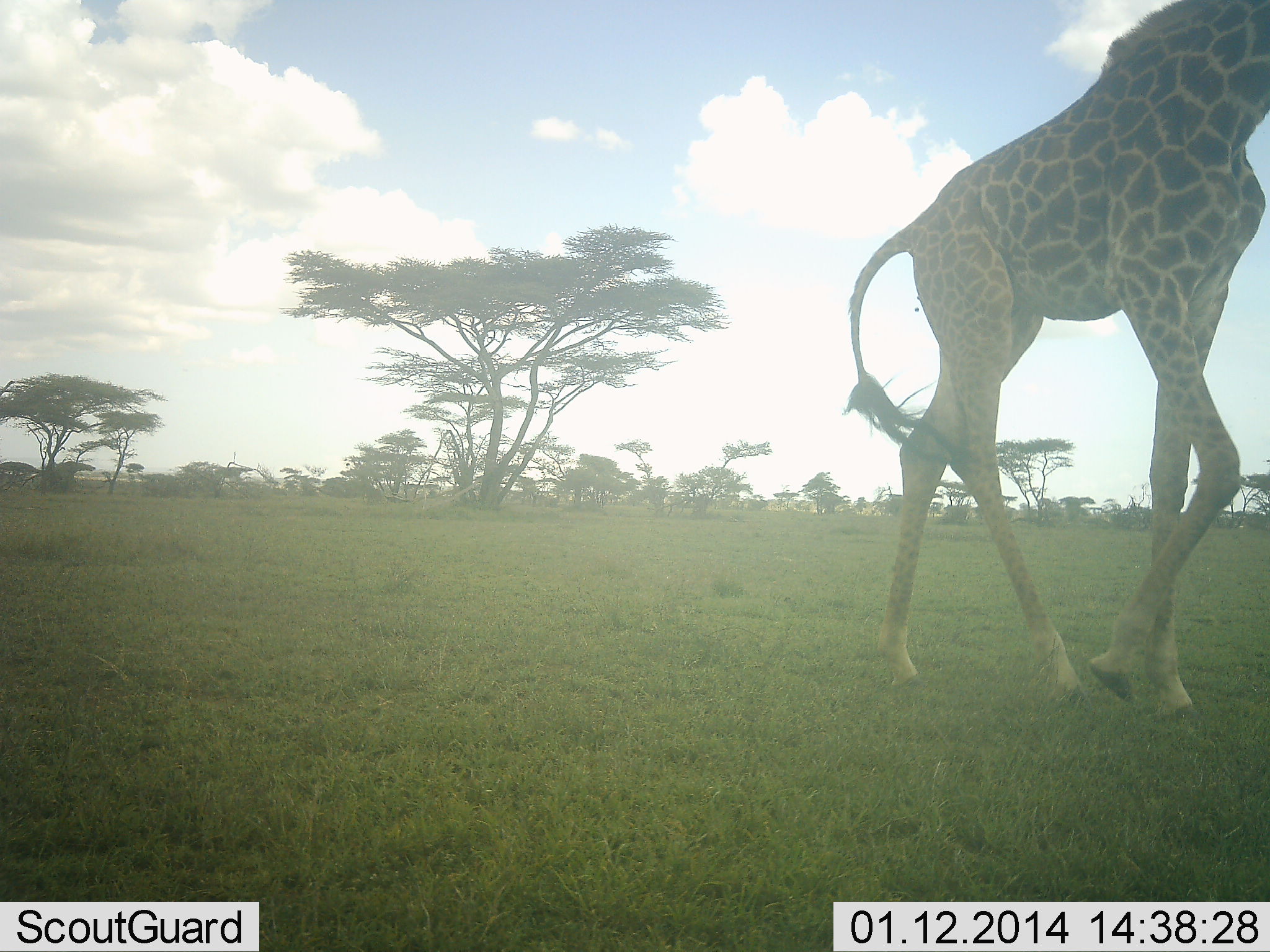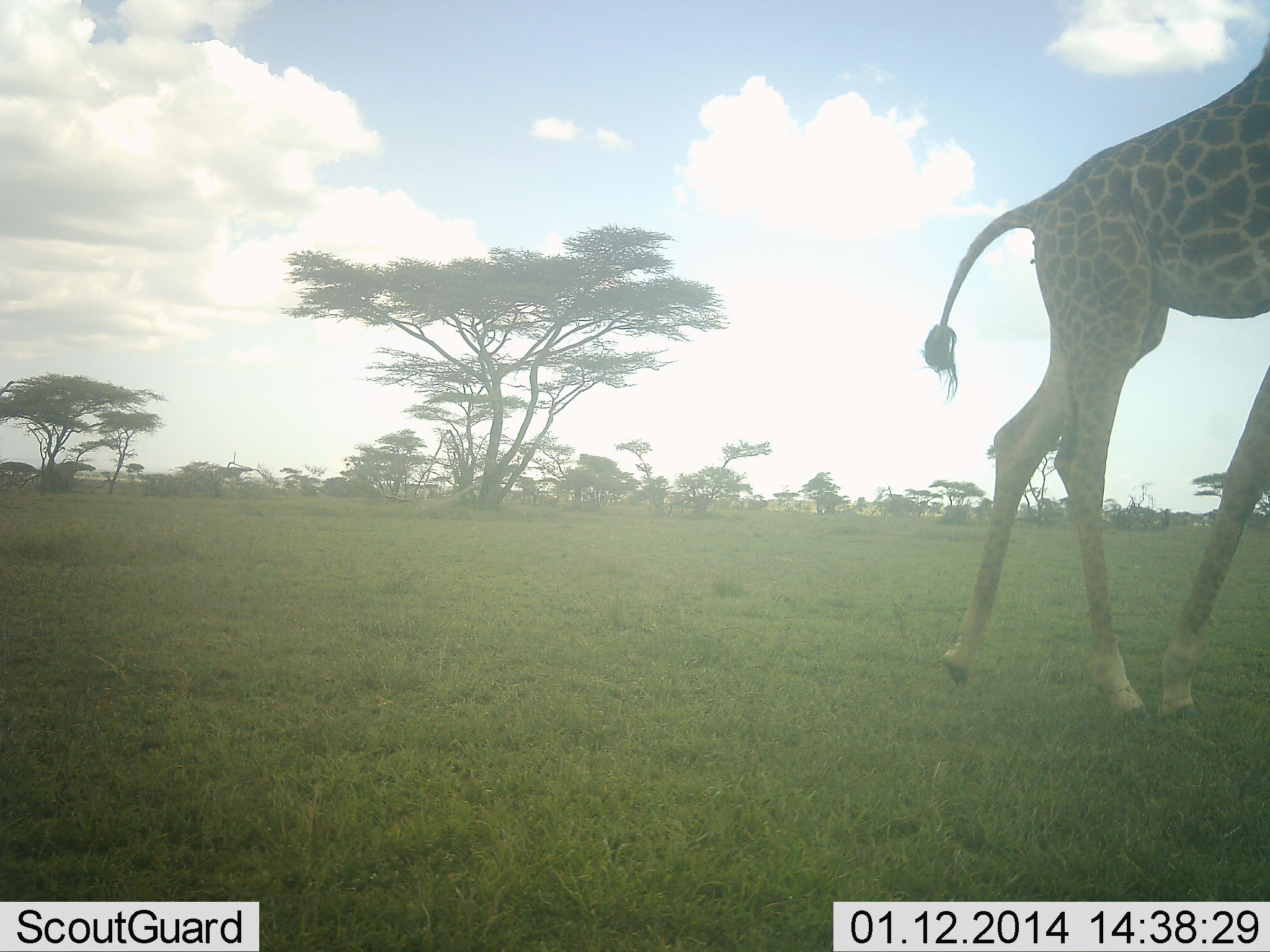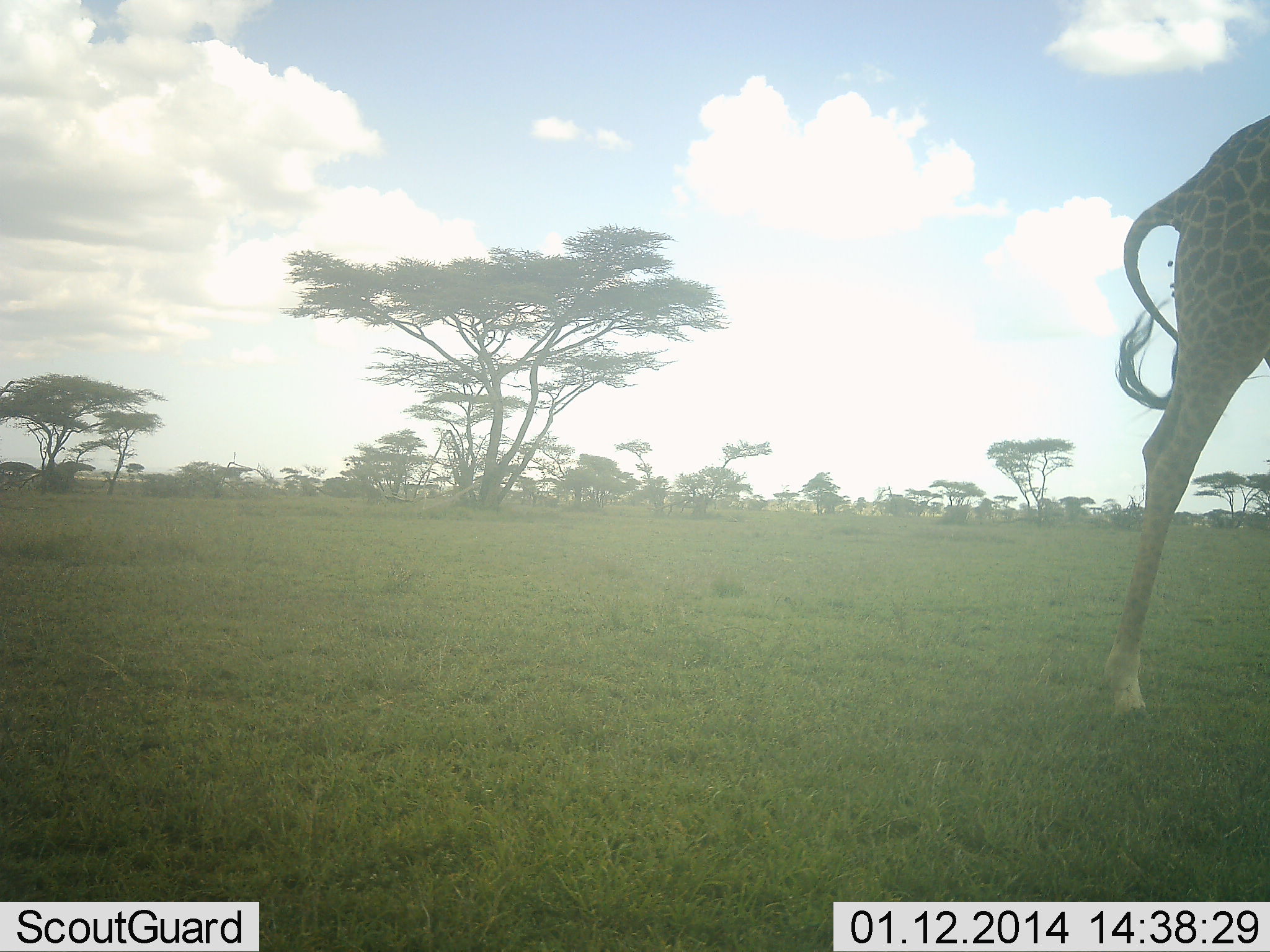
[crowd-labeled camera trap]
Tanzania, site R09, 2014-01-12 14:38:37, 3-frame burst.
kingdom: Animalia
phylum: Chordata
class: Mammalia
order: Artiodactyla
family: Giraffidae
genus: Giraffa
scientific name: Giraffa camelopardalis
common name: giraffe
Giraffe (Giraffa camelopardalis), count 1. Behavior (volunteer vote fractions): standing 0%, resting 0%, moving 100%, interacting 0%. Young present (vote fraction): 0%. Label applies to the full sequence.